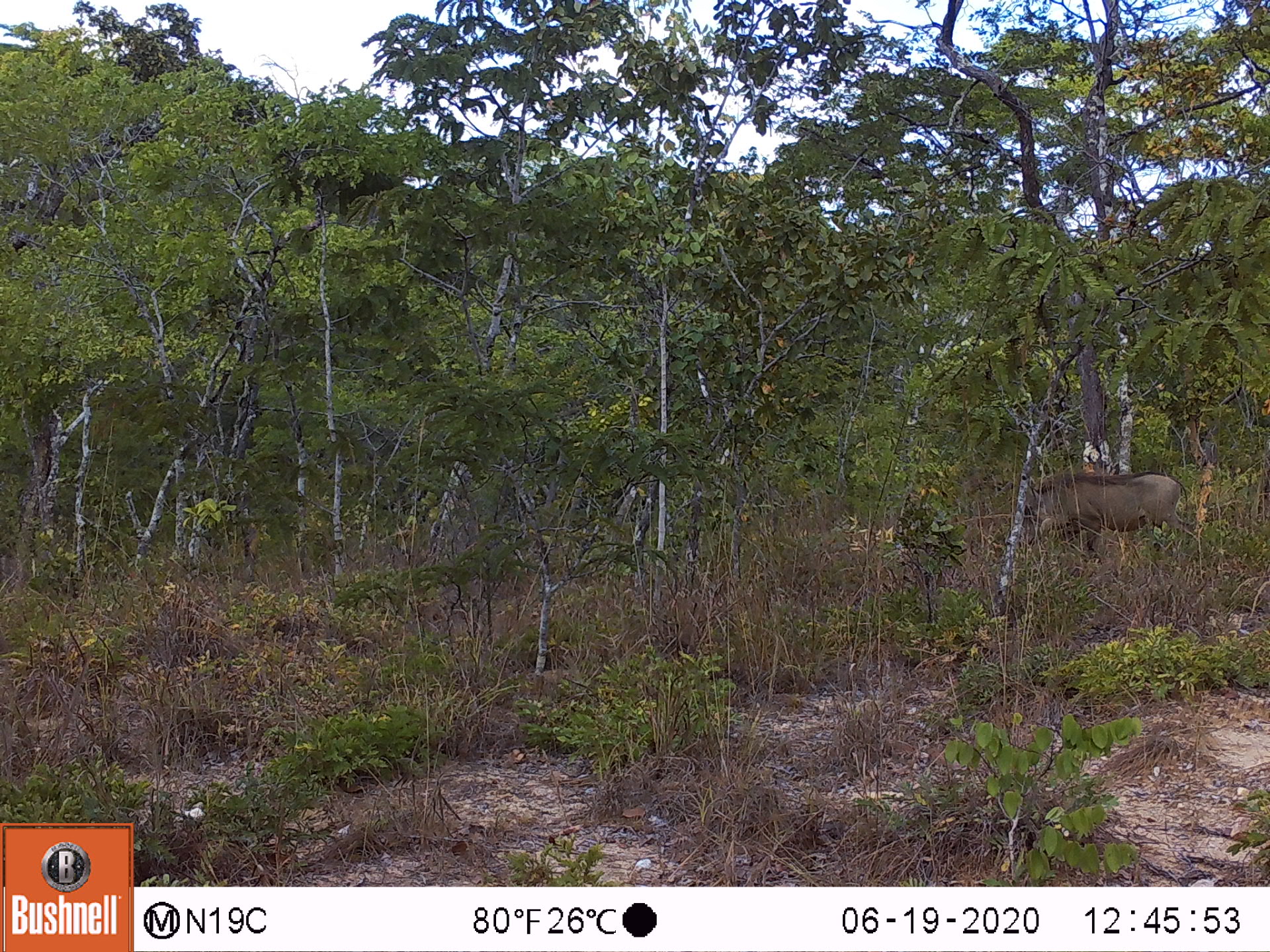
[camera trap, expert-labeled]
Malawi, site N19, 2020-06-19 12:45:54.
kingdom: Animalia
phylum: Chordata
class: Mammalia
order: Artiodactyla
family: Suidae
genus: Phacochoerus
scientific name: Phacochoerus africanus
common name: common warthog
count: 1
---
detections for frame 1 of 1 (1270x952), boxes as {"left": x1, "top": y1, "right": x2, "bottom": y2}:
common warthog: {"left": 1020, "top": 464, "right": 1182, "bottom": 558}